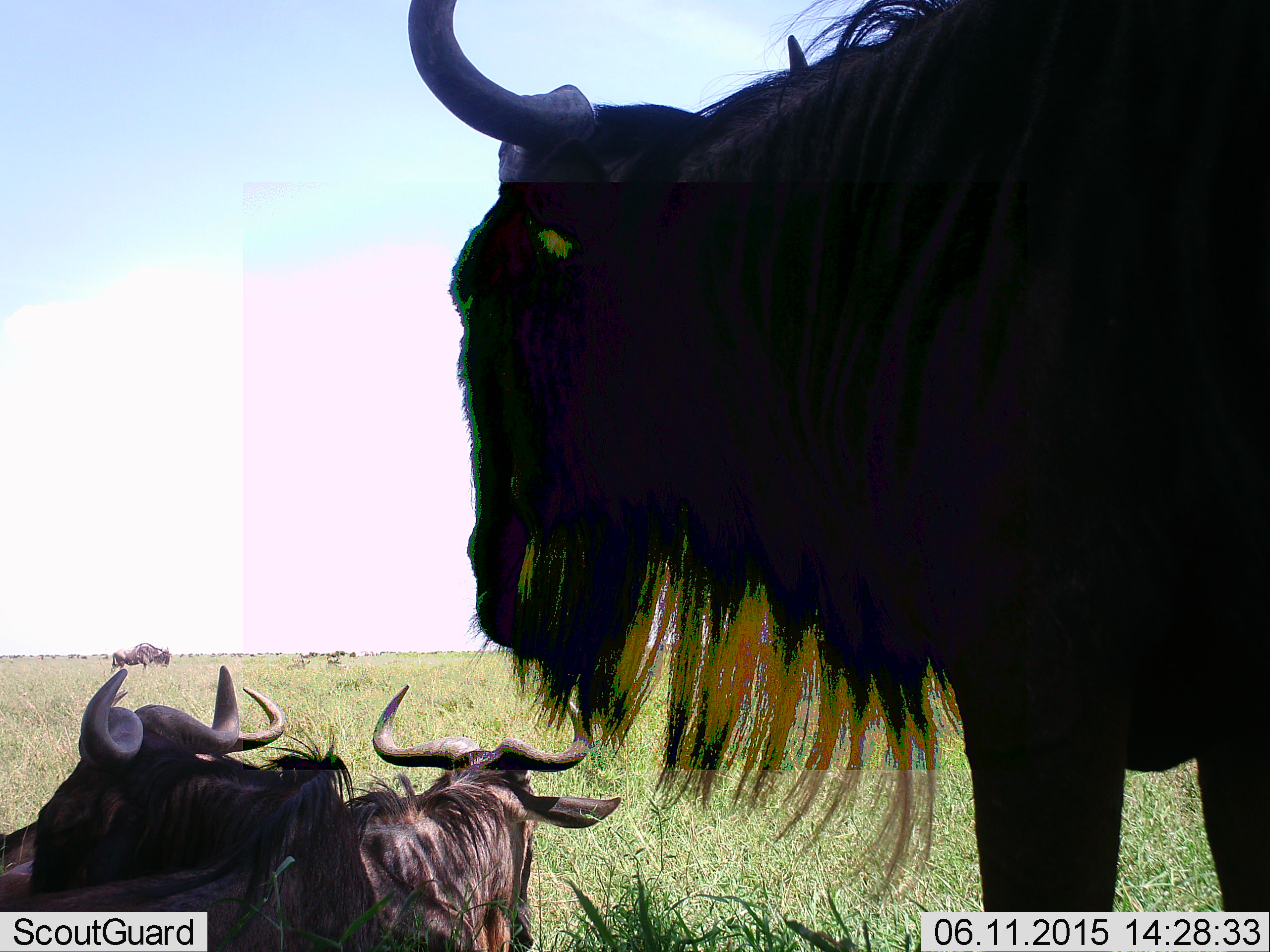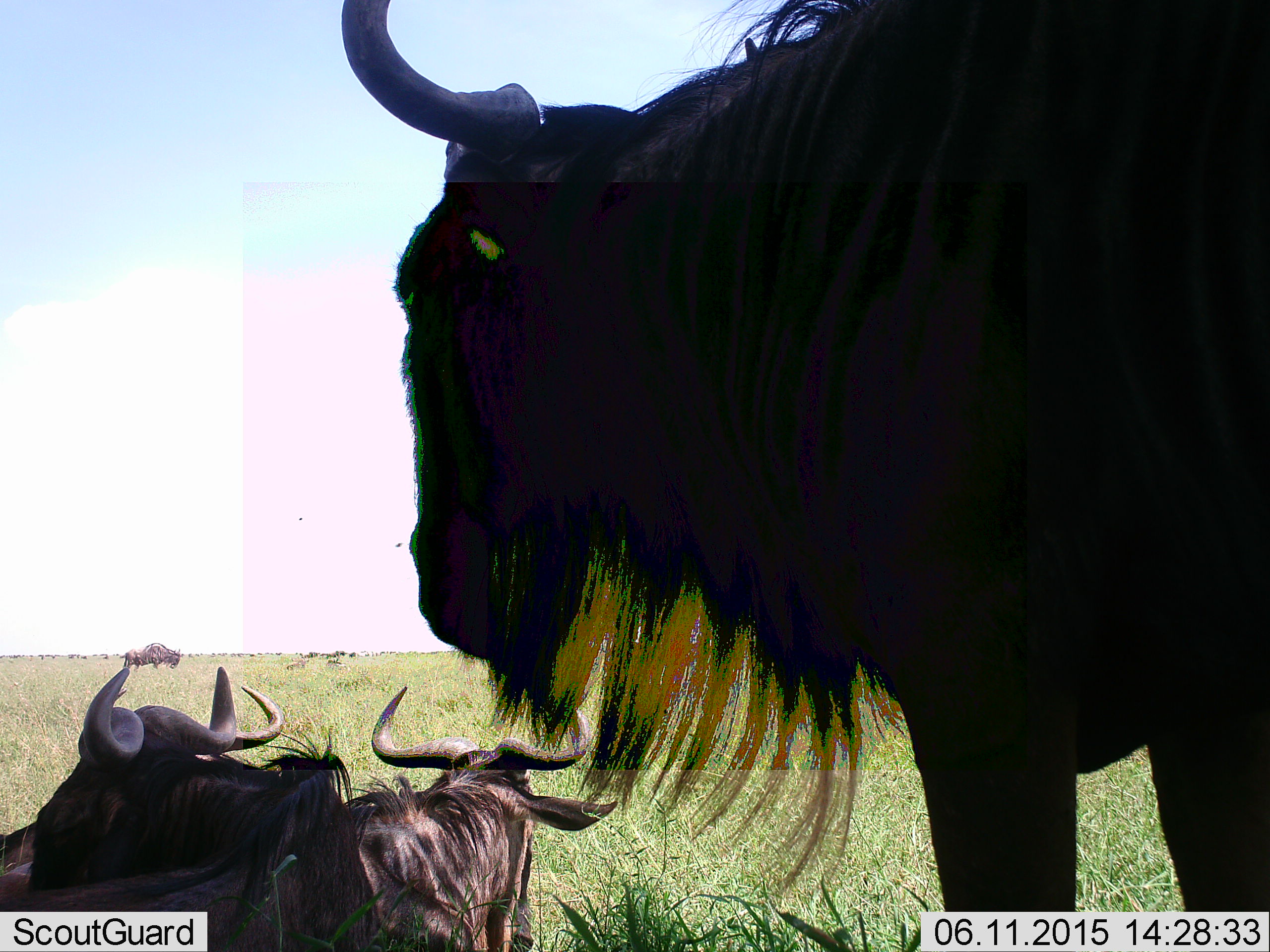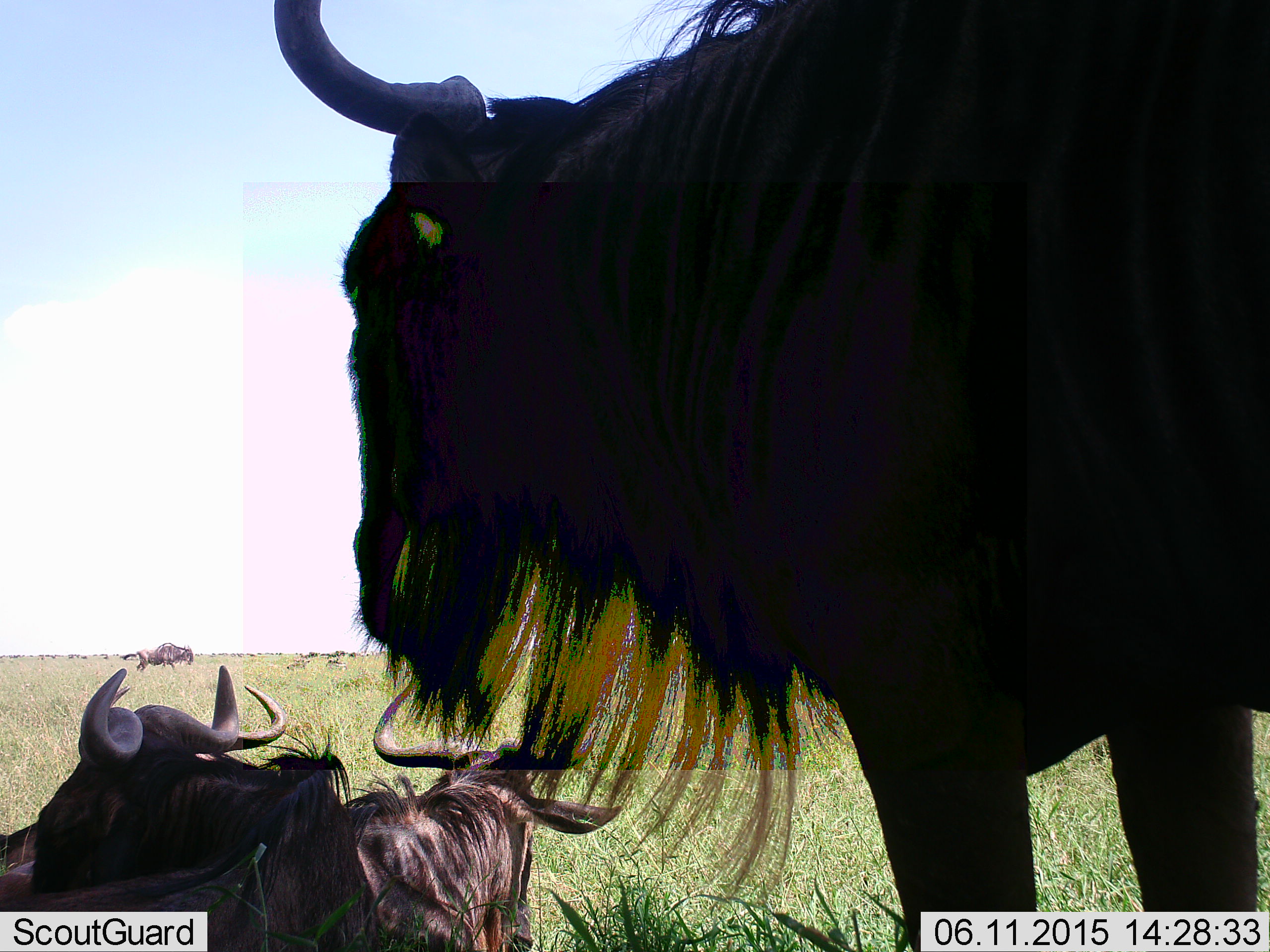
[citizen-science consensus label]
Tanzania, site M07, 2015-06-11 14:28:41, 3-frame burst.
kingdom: Animalia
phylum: Chordata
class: Mammalia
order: Artiodactyla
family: Bovidae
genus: Connochaetes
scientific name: Connochaetes taurinus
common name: blue wildebeest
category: wildebeest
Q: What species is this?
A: Wildebeest (blue wildebeest) (Connochaetes taurinus).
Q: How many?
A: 4.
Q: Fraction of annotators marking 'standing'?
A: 91%.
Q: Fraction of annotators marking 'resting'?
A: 100%.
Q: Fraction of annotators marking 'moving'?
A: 45%.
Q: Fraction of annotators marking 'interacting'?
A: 0%.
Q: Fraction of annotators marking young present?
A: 0%.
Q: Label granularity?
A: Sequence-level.